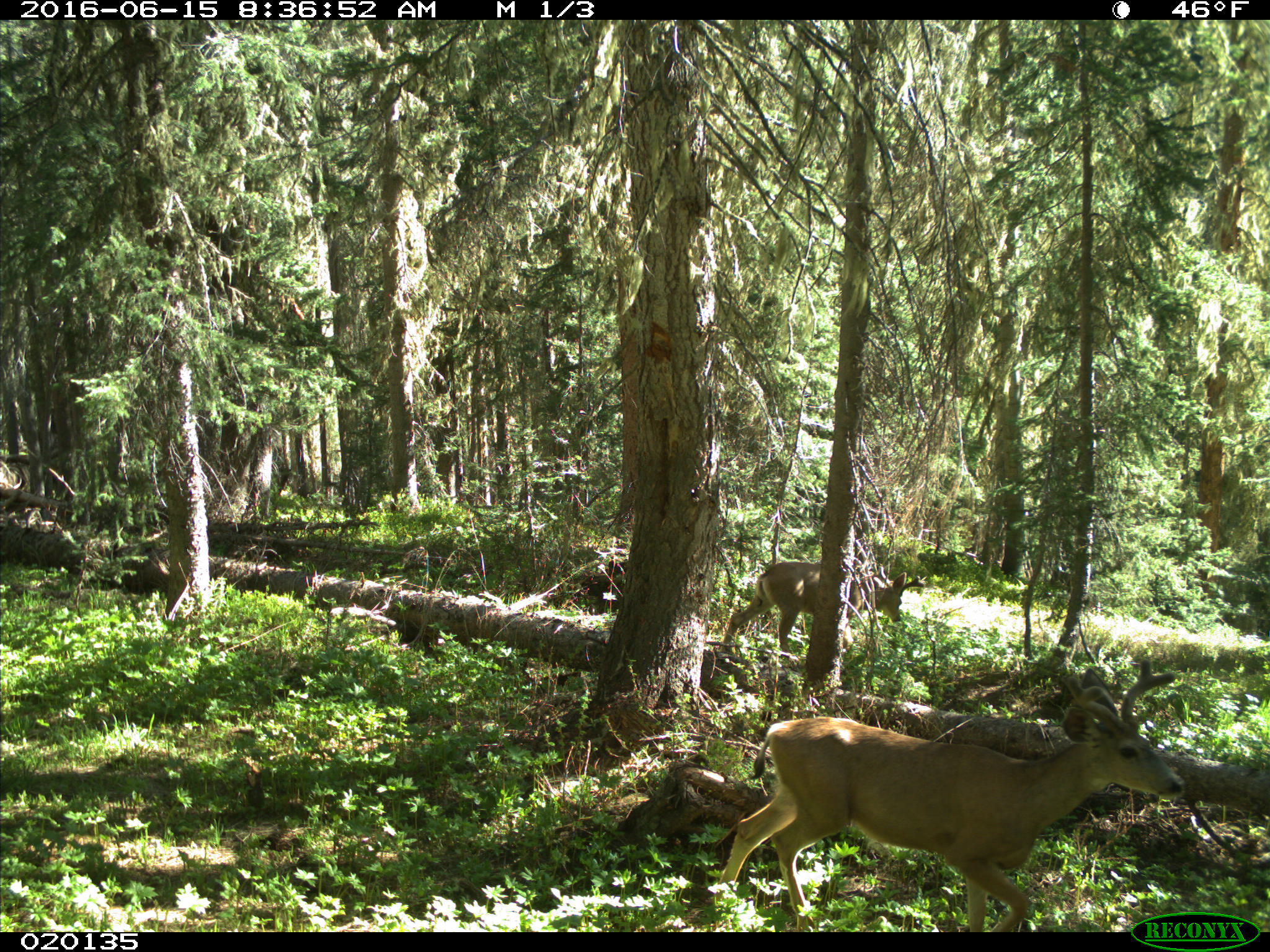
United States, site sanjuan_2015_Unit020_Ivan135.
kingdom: Animalia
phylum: Chordata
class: Mammalia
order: Artiodactyla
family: Cervidae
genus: Odocoileus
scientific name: Odocoileus hemionus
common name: mule deer